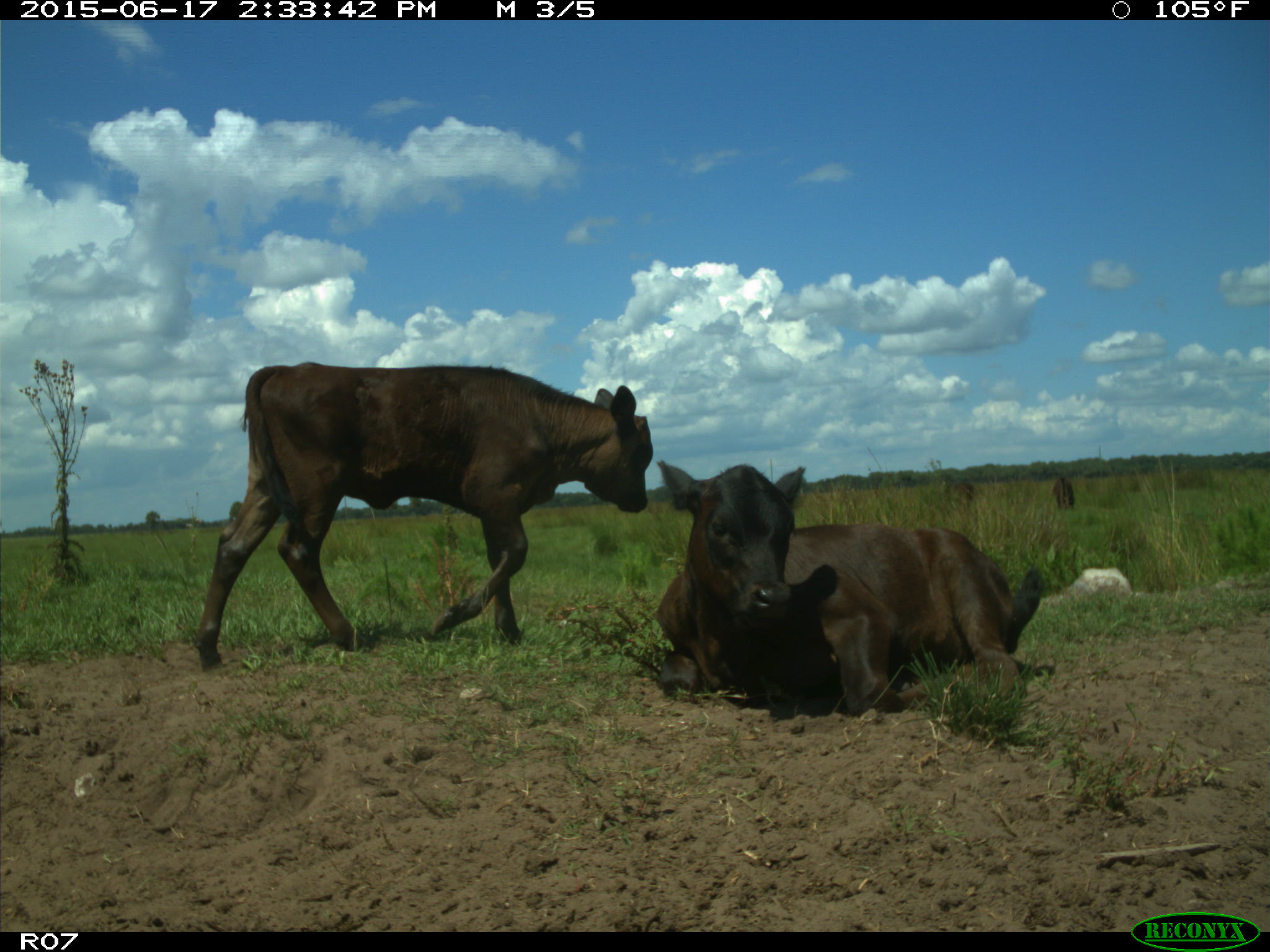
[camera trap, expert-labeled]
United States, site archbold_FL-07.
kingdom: Animalia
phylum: Chordata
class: Mammalia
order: Artiodactyla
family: Bovidae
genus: Bos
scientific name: Bos taurus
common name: domestic cow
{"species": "Bos taurus (domestic cow)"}